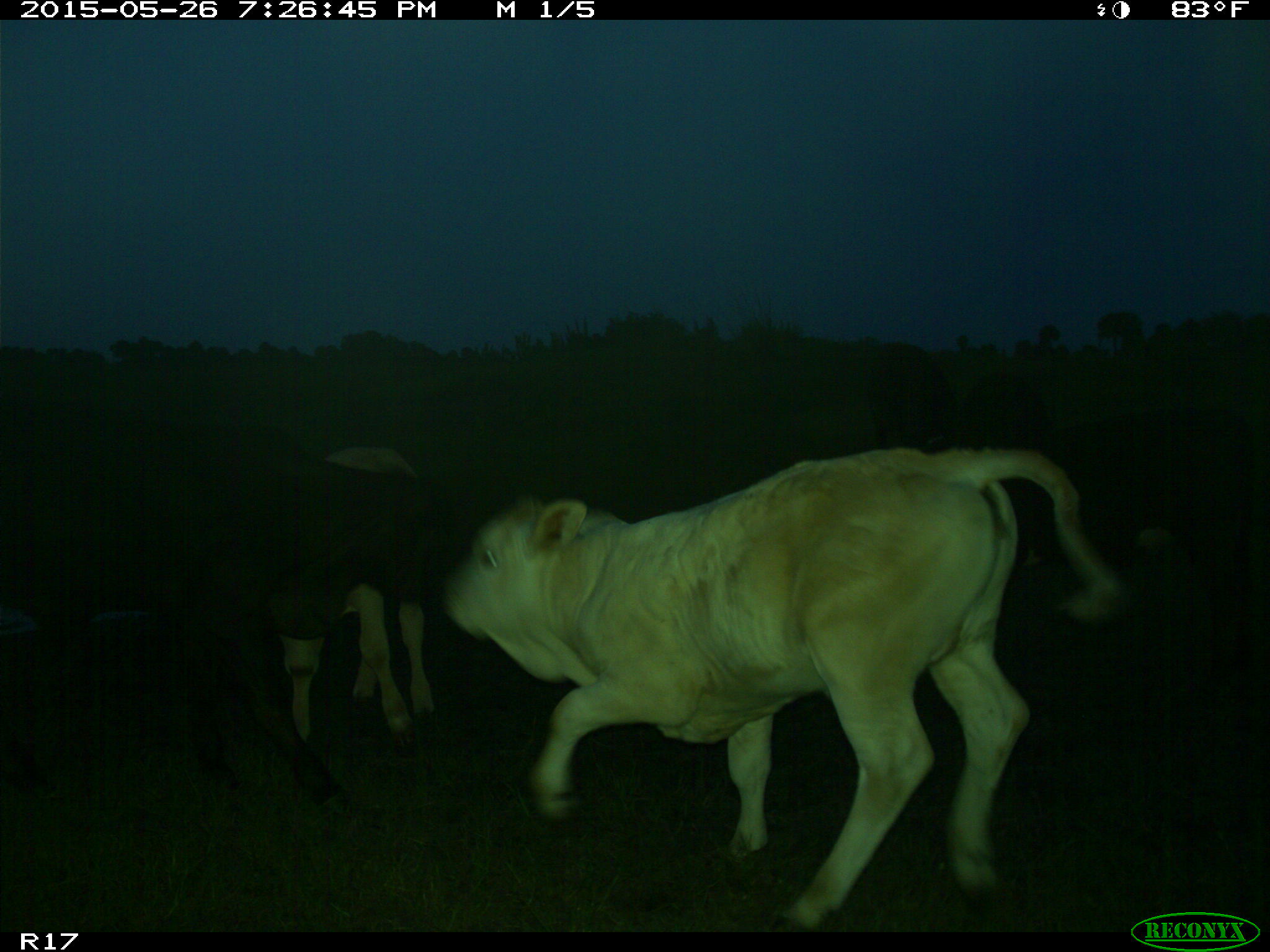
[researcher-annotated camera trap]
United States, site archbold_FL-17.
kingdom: Animalia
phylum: Chordata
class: Mammalia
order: Artiodactyla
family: Bovidae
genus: Bos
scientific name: Bos taurus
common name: domestic cow